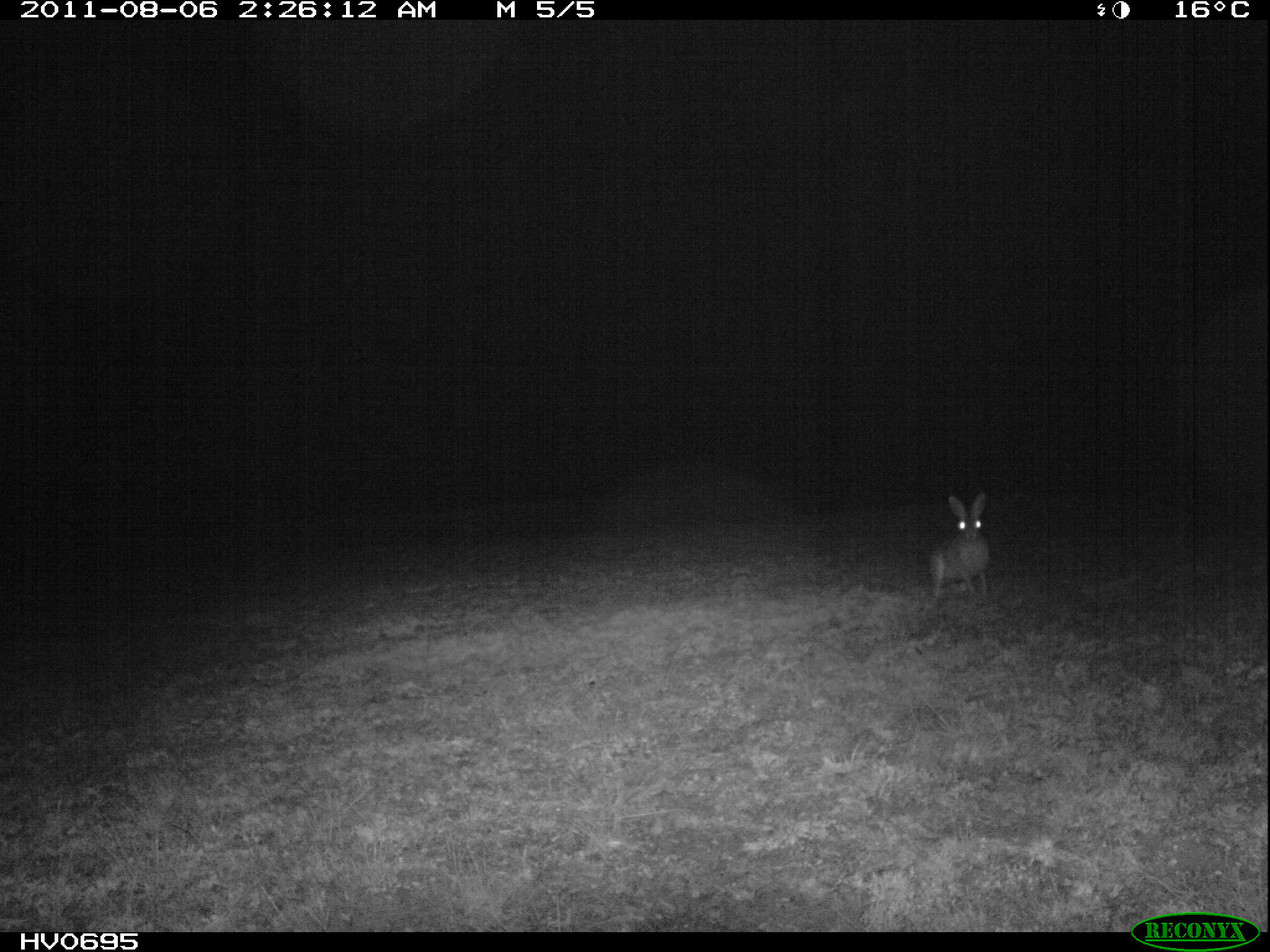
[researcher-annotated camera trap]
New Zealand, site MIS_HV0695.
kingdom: Animalia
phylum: Chordata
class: Mammalia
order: Lagomorpha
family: Leporidae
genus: Lepus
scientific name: Lepus europaeus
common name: brown hare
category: hare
Hare (brown hare) (Lepus europaeus).